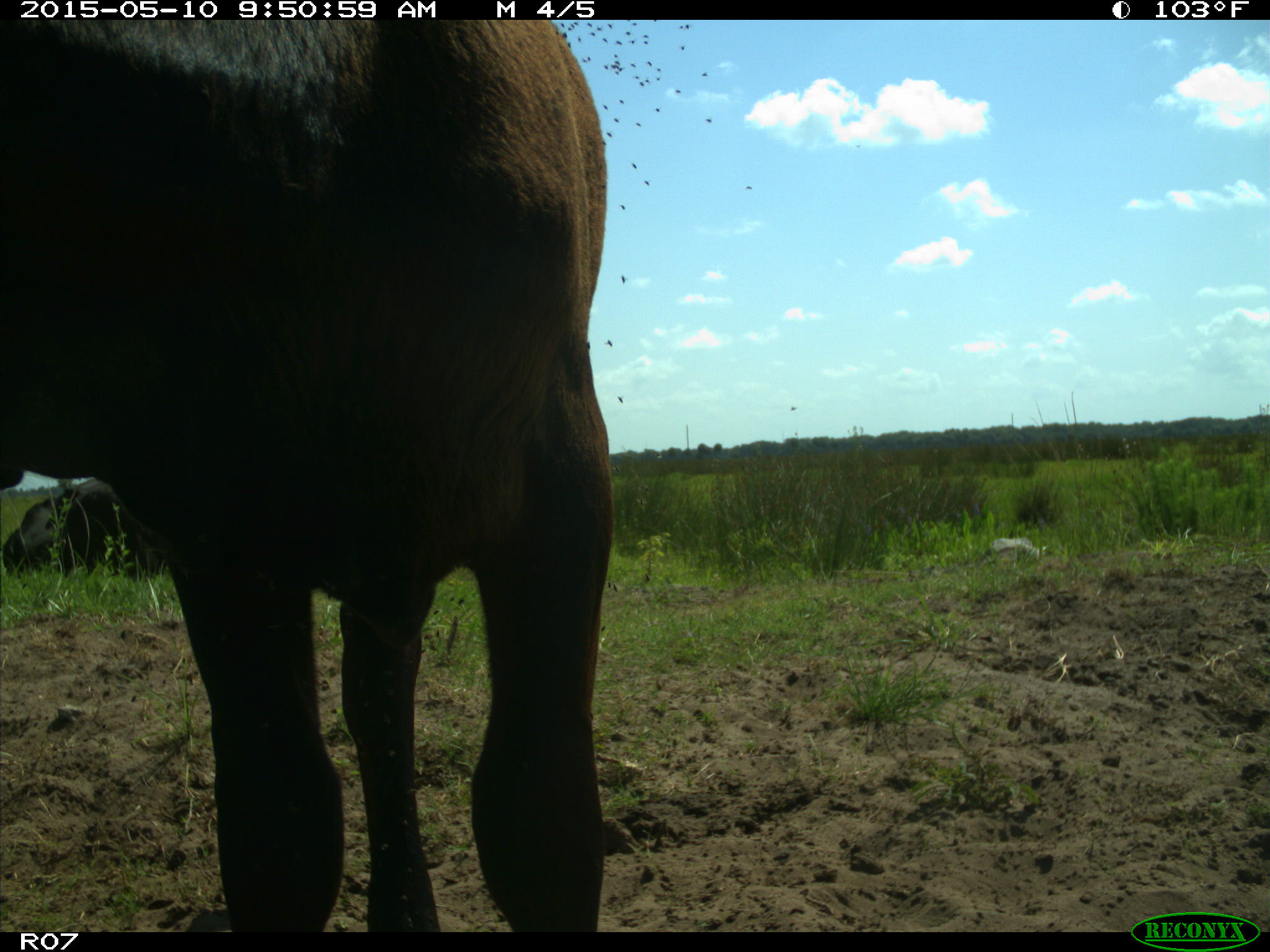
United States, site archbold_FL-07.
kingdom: Animalia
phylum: Chordata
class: Mammalia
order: Artiodactyla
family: Bovidae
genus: Bos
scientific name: Bos taurus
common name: domestic cow